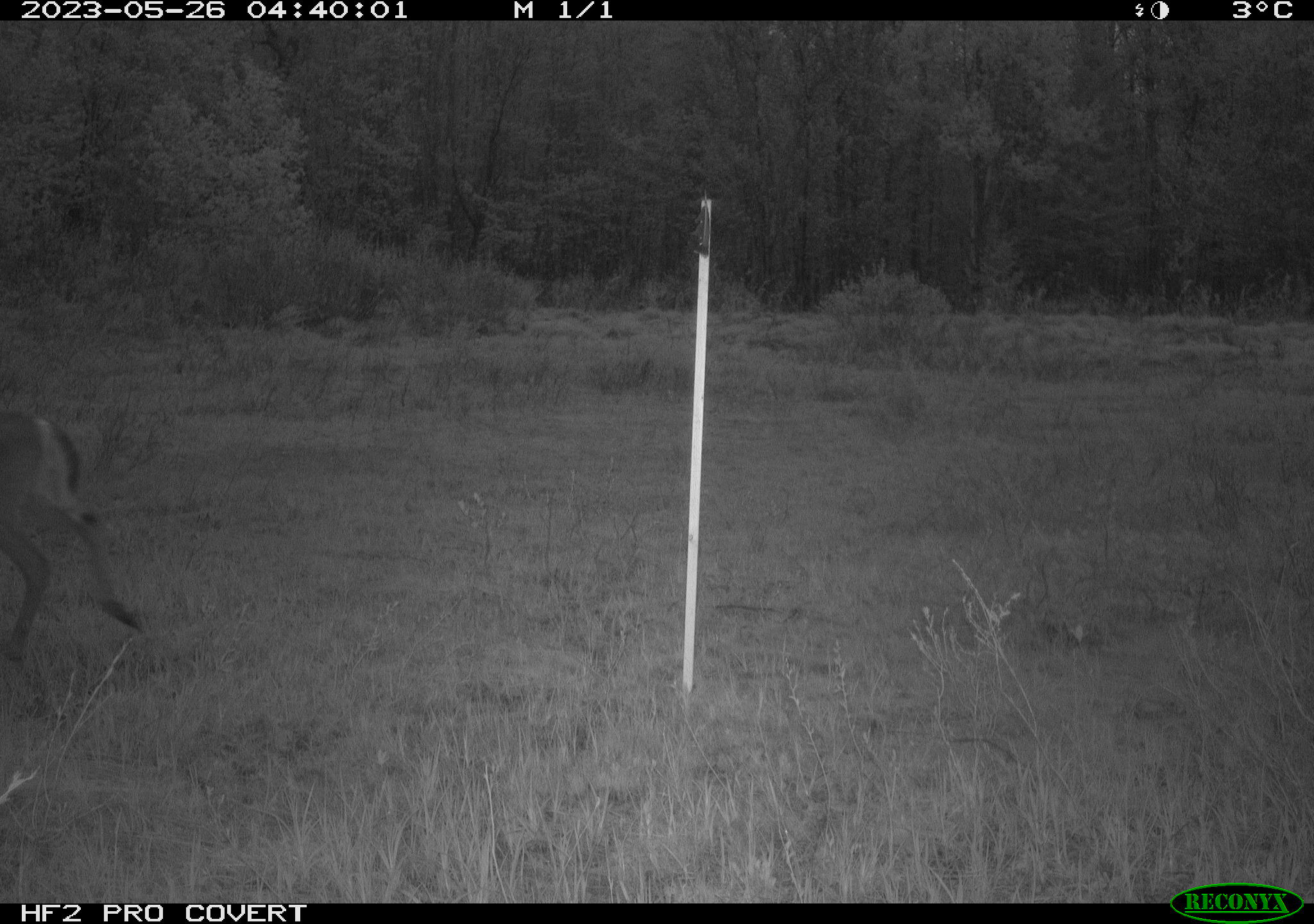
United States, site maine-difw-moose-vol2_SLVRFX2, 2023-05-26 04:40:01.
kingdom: Animalia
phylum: Chordata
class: Mammalia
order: Artiodactyla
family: Cervidae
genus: Odocoileus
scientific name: Odocoileus virginianus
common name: white-tailed deer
White-tailed deer (Odocoileus virginianus).